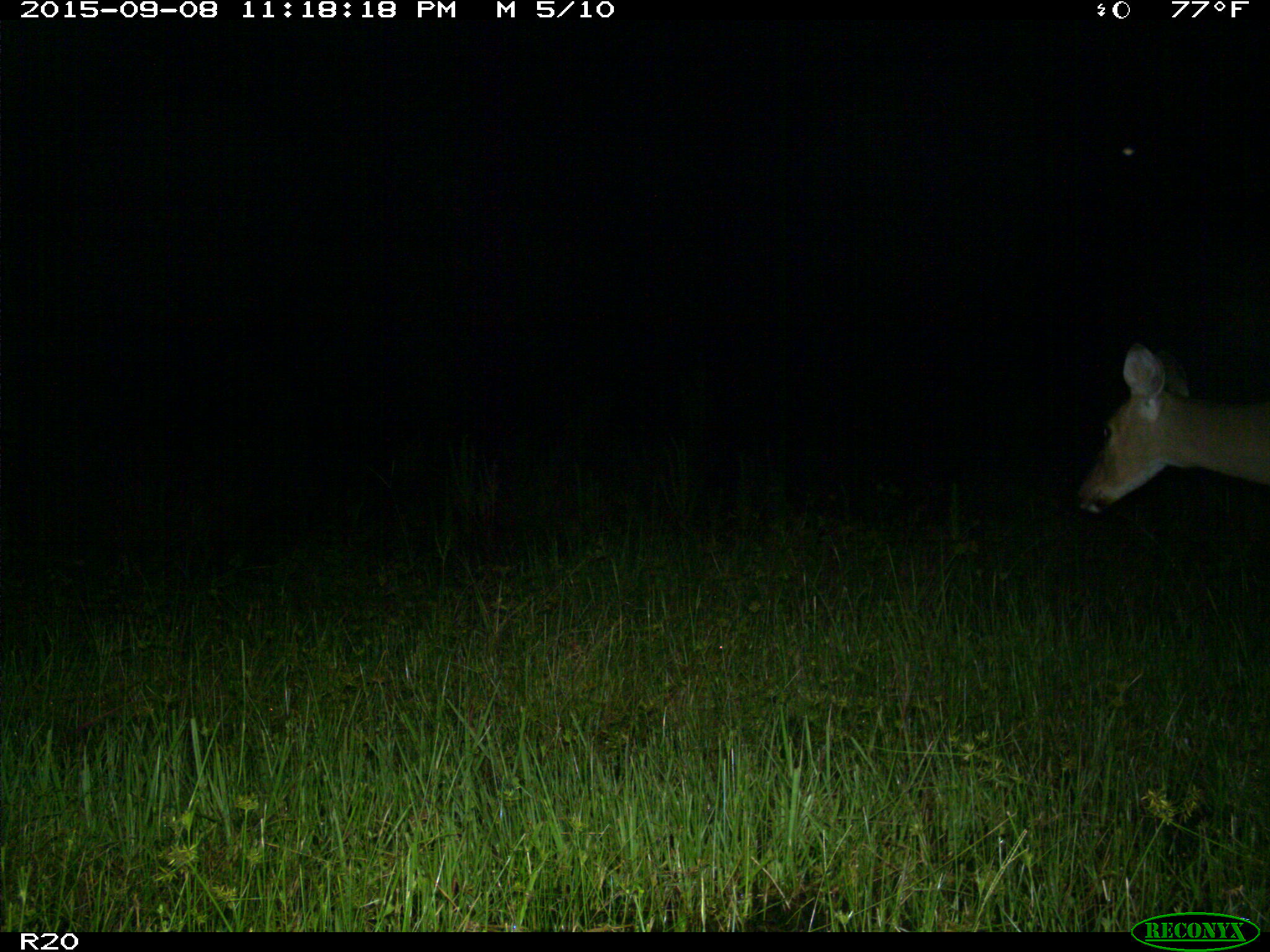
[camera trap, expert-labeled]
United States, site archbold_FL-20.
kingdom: Animalia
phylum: Chordata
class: Mammalia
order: Artiodactyla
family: Cervidae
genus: Odocoileus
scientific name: Odocoileus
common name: deer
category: unidentified deer